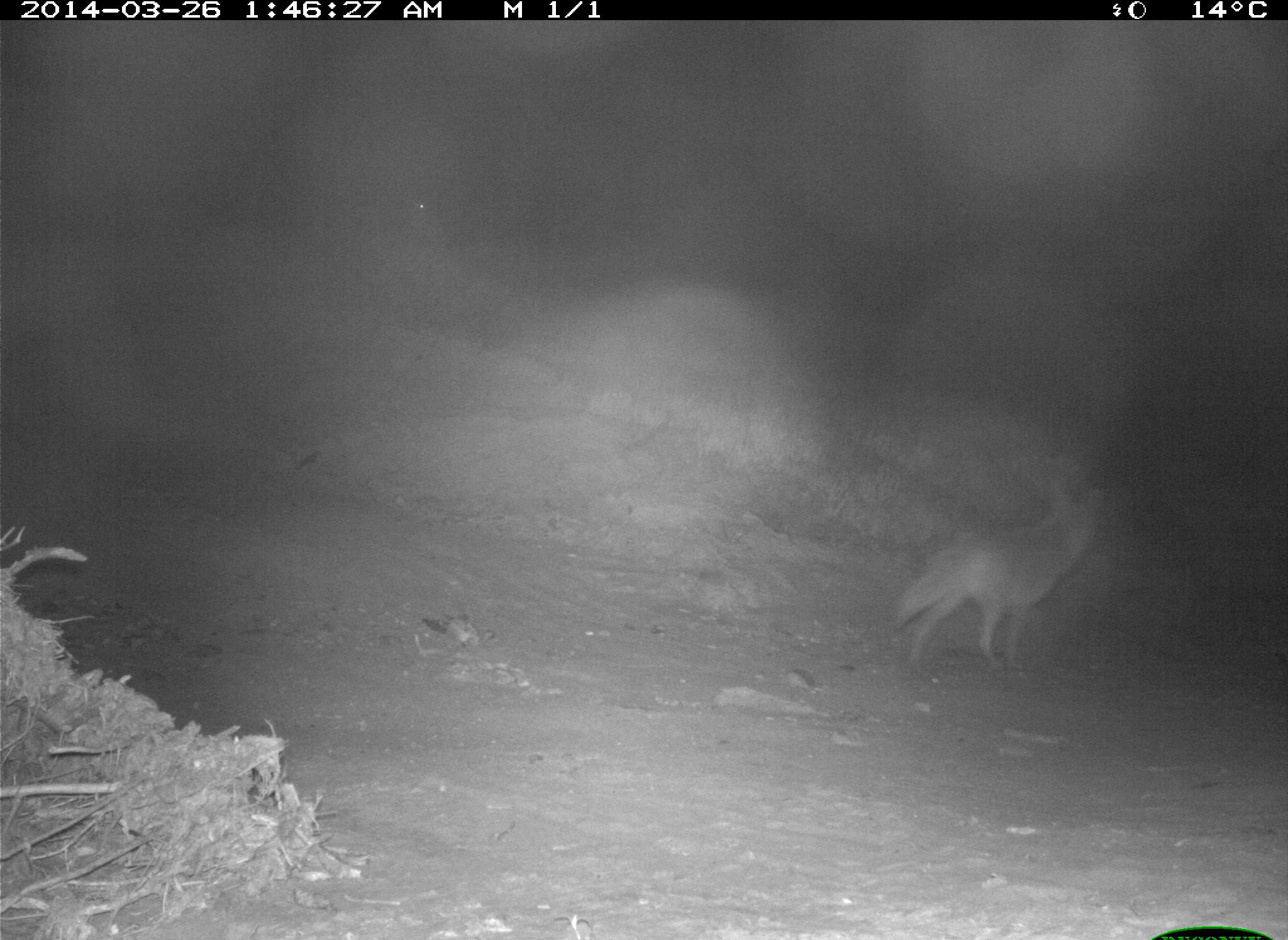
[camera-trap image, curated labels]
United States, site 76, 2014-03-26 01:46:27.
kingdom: Animalia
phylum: Chordata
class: Mammalia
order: Carnivora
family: Canidae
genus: Canis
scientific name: Canis latrans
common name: coyote